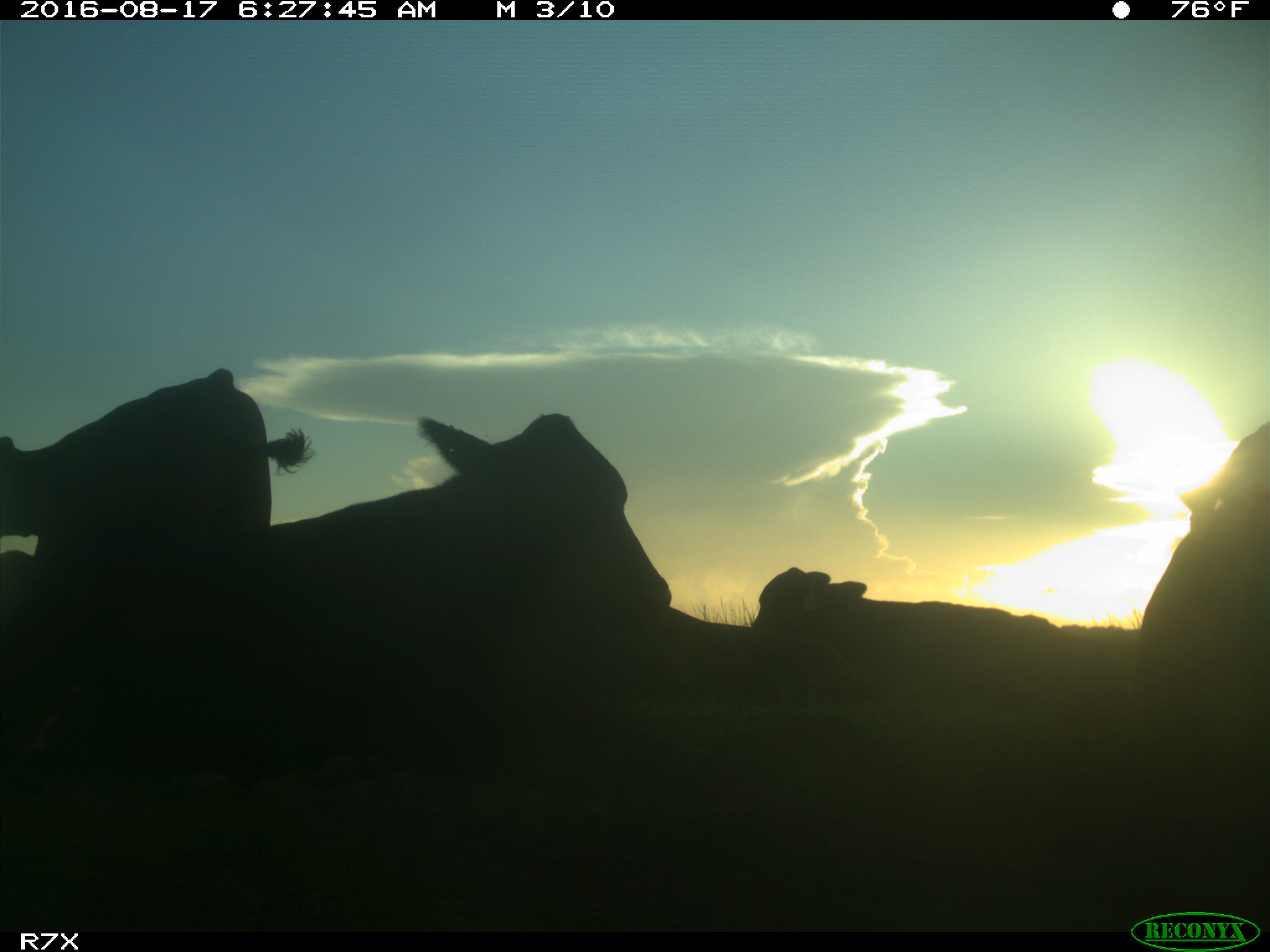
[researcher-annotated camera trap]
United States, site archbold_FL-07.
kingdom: Animalia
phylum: Chordata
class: Mammalia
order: Artiodactyla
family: Bovidae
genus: Bos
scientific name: Bos taurus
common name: domestic cow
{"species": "Bos taurus (domestic cow)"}